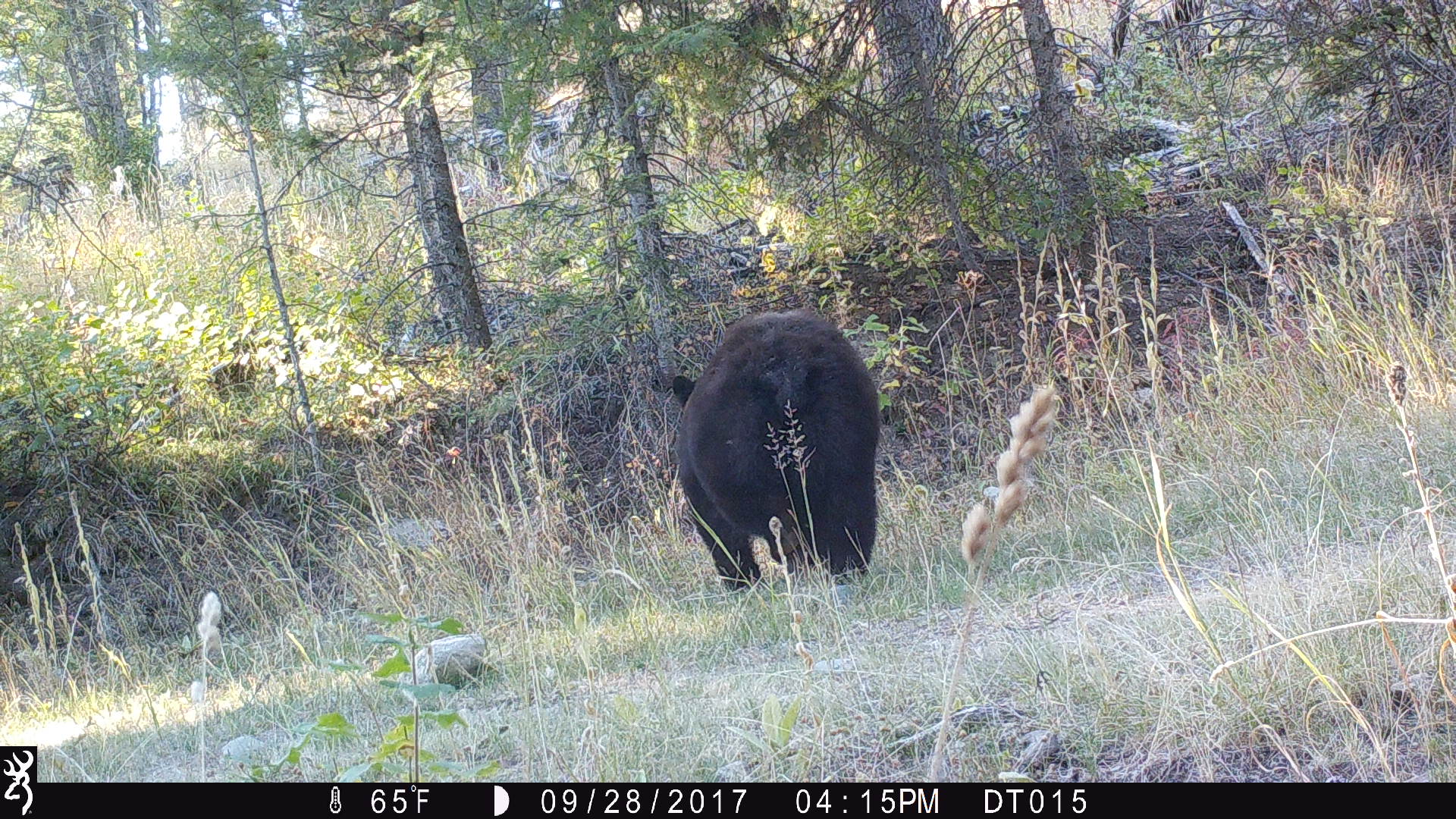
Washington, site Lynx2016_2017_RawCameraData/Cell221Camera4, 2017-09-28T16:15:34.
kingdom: Animalia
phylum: Chordata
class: Mammalia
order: Carnivora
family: Ursidae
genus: Ursus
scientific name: Ursus americanus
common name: american black bear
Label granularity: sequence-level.